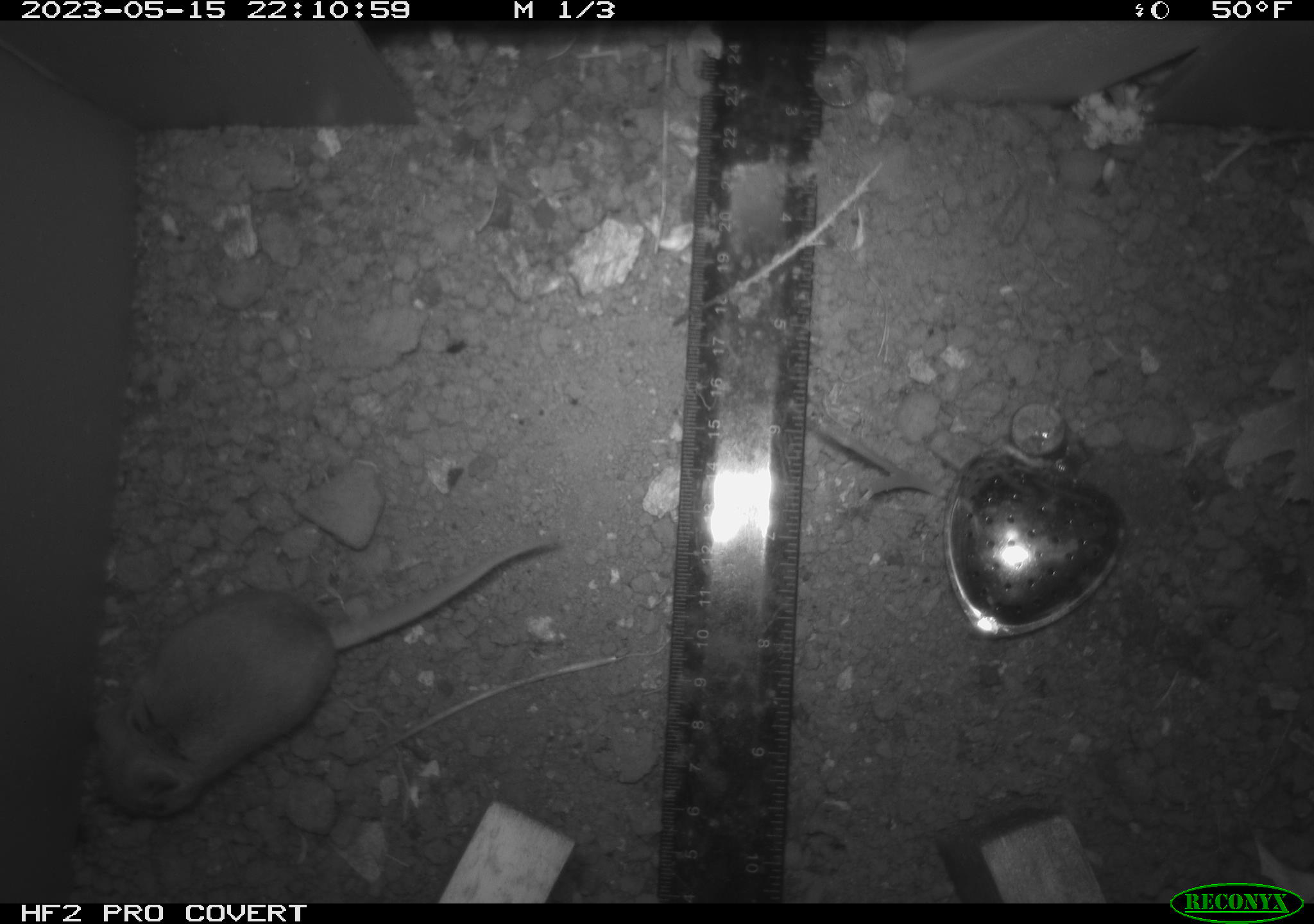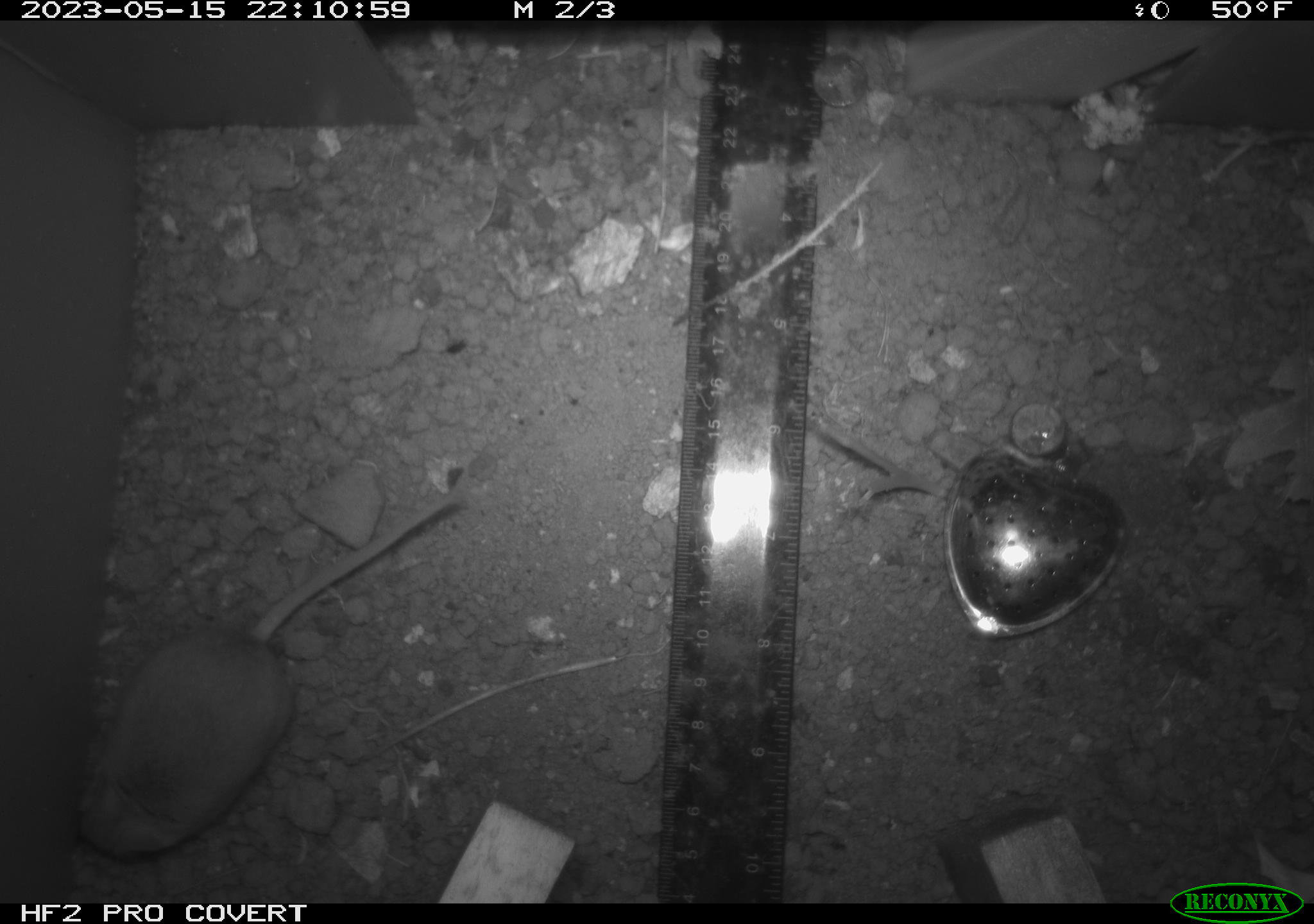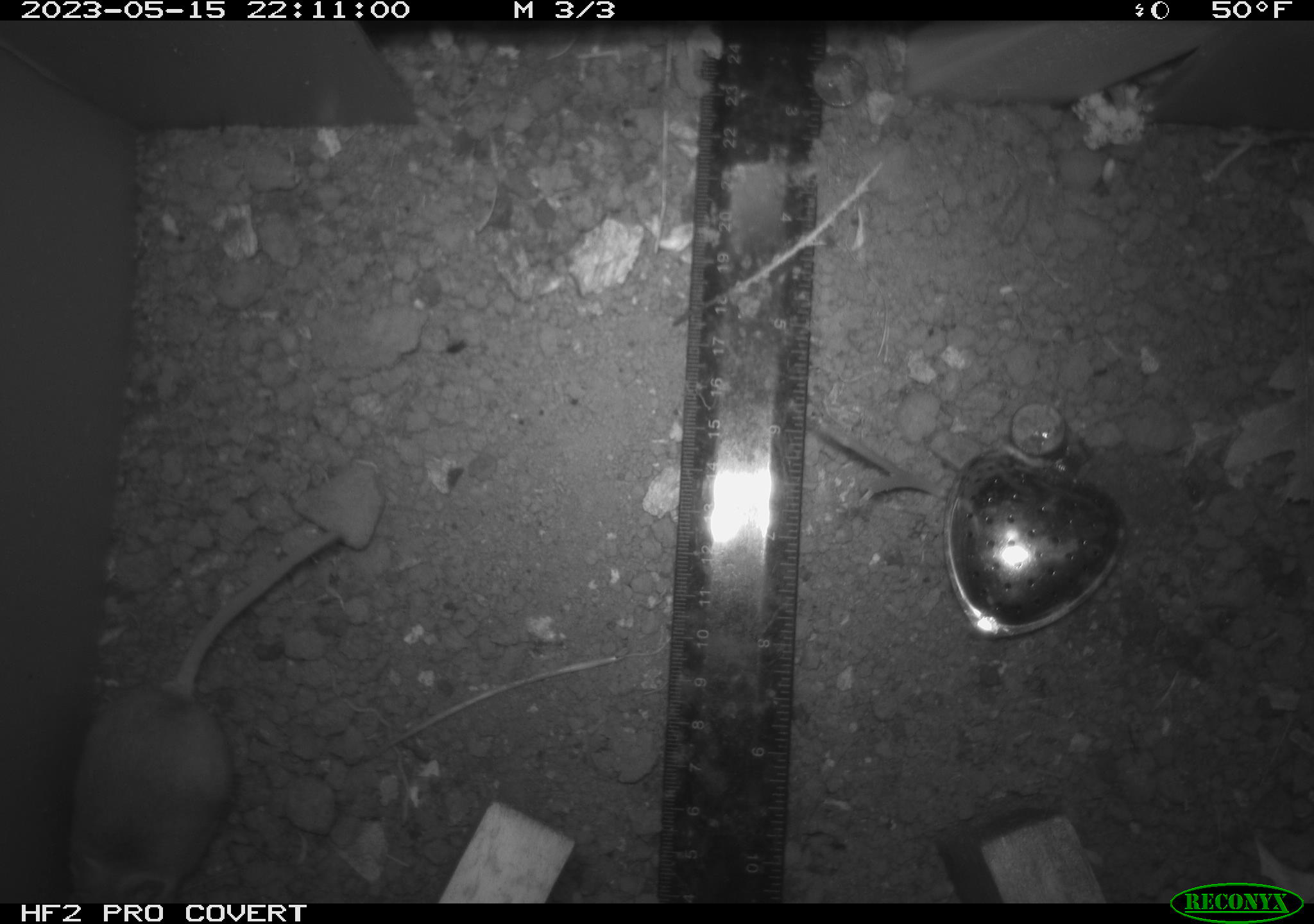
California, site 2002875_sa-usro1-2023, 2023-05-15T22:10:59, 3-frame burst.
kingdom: Animalia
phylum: Chordata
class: Mammalia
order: Rodentia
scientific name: Rodentia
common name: mouse species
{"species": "mouse species (Rodentia)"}